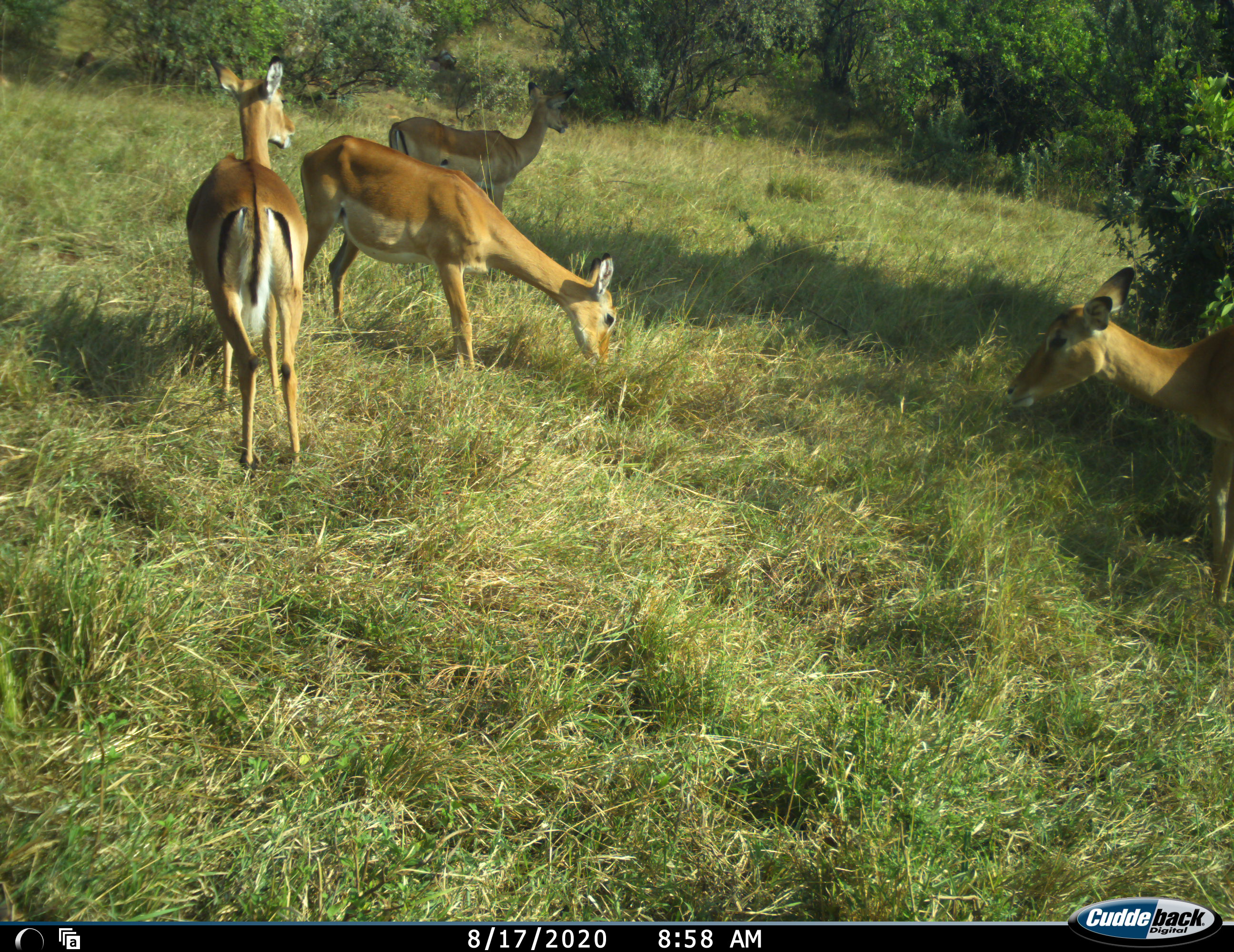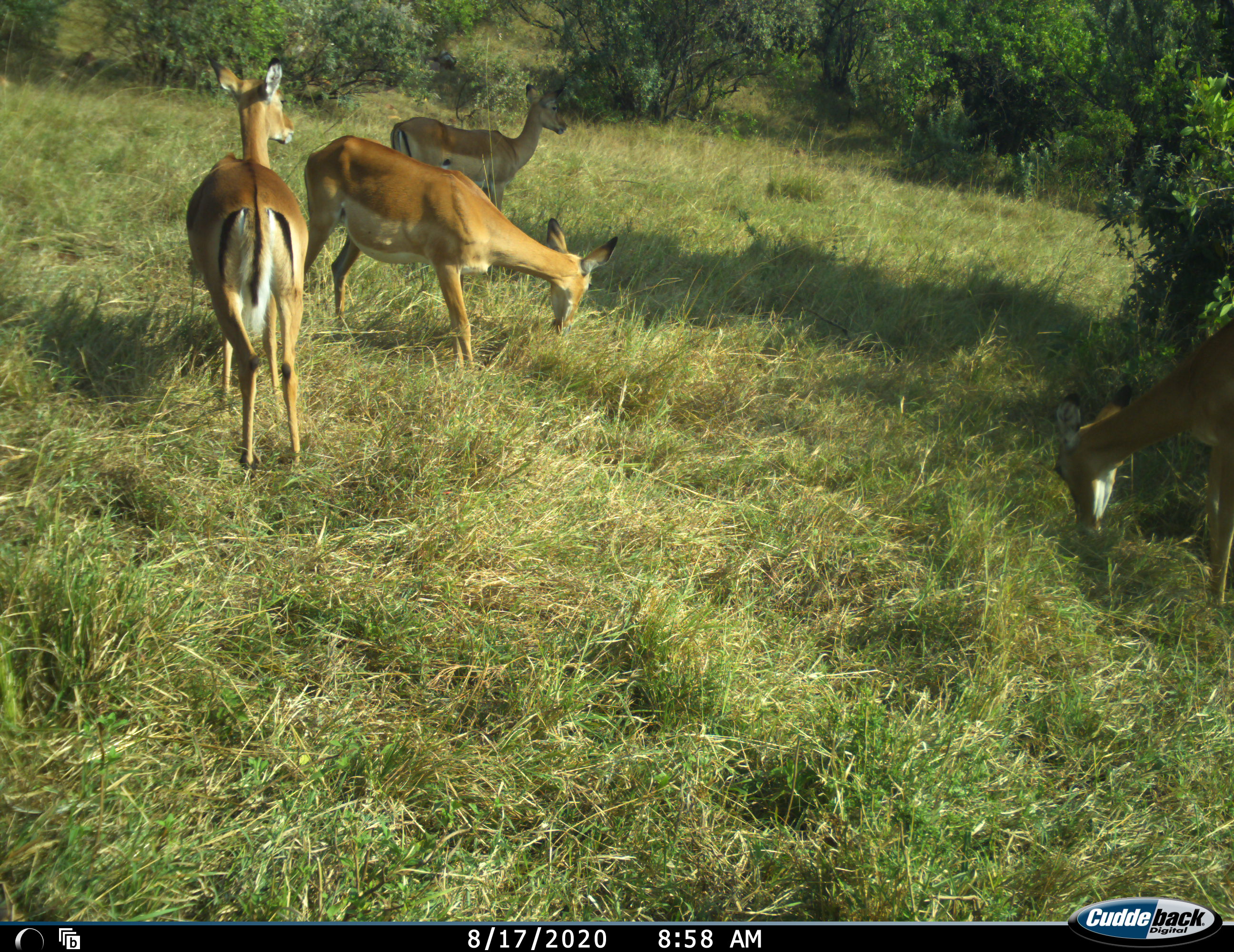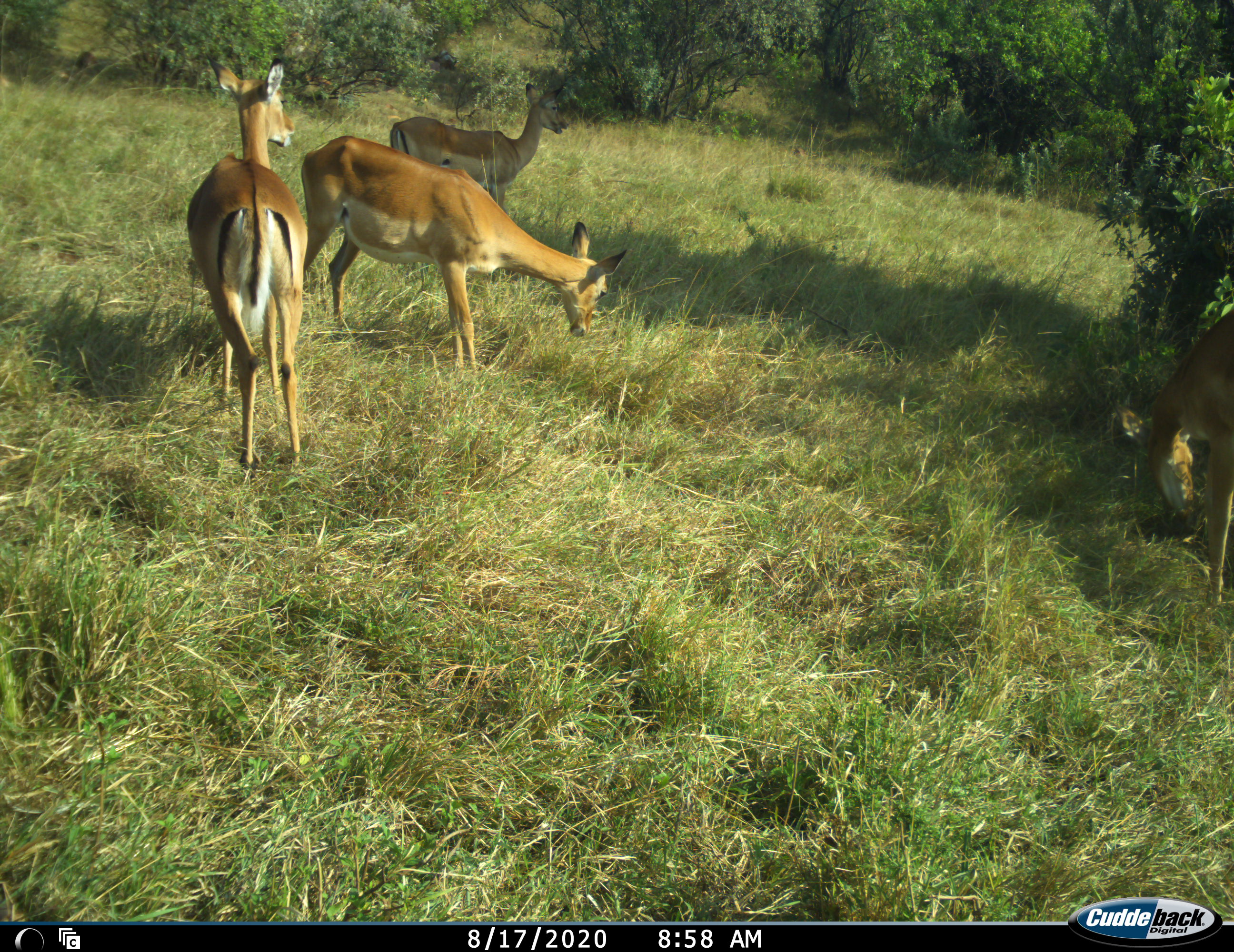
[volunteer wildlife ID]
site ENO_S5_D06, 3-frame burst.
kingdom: Animalia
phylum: Chordata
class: Mammalia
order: Artiodactyla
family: Bovidae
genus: Aepyceros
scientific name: Aepyceros melampus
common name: impala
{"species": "impala (Aepyceros melampus)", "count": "4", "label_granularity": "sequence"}